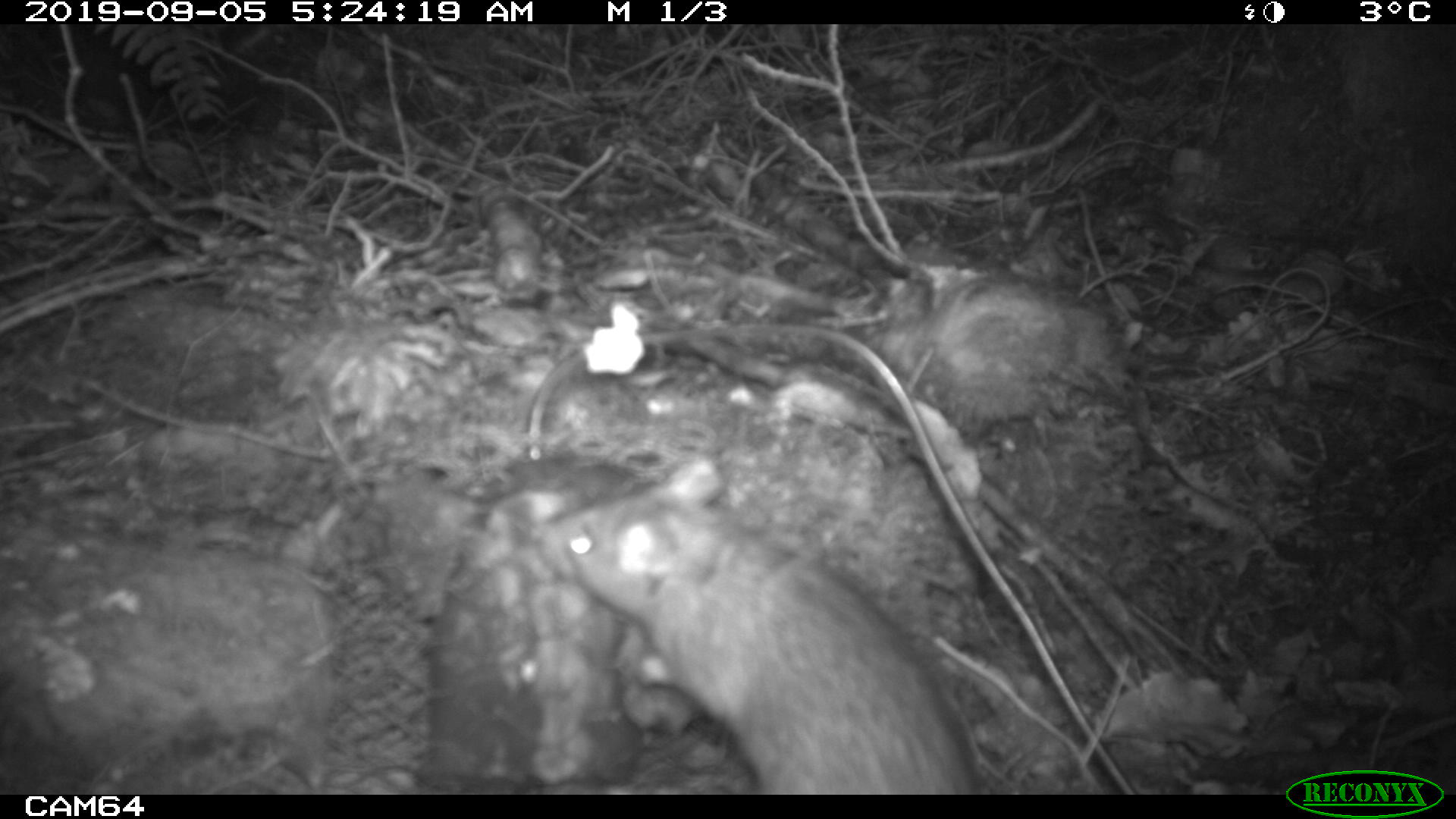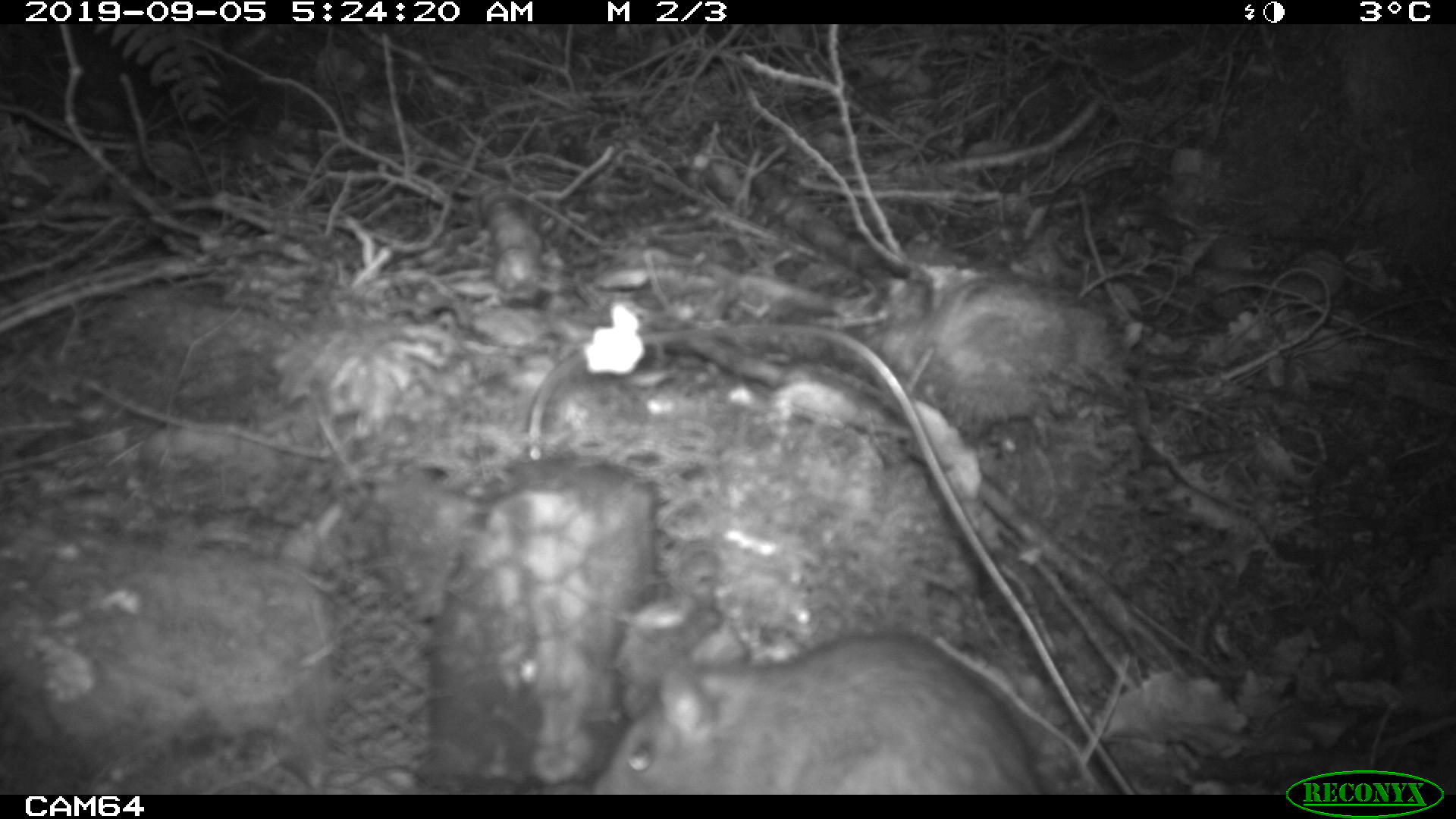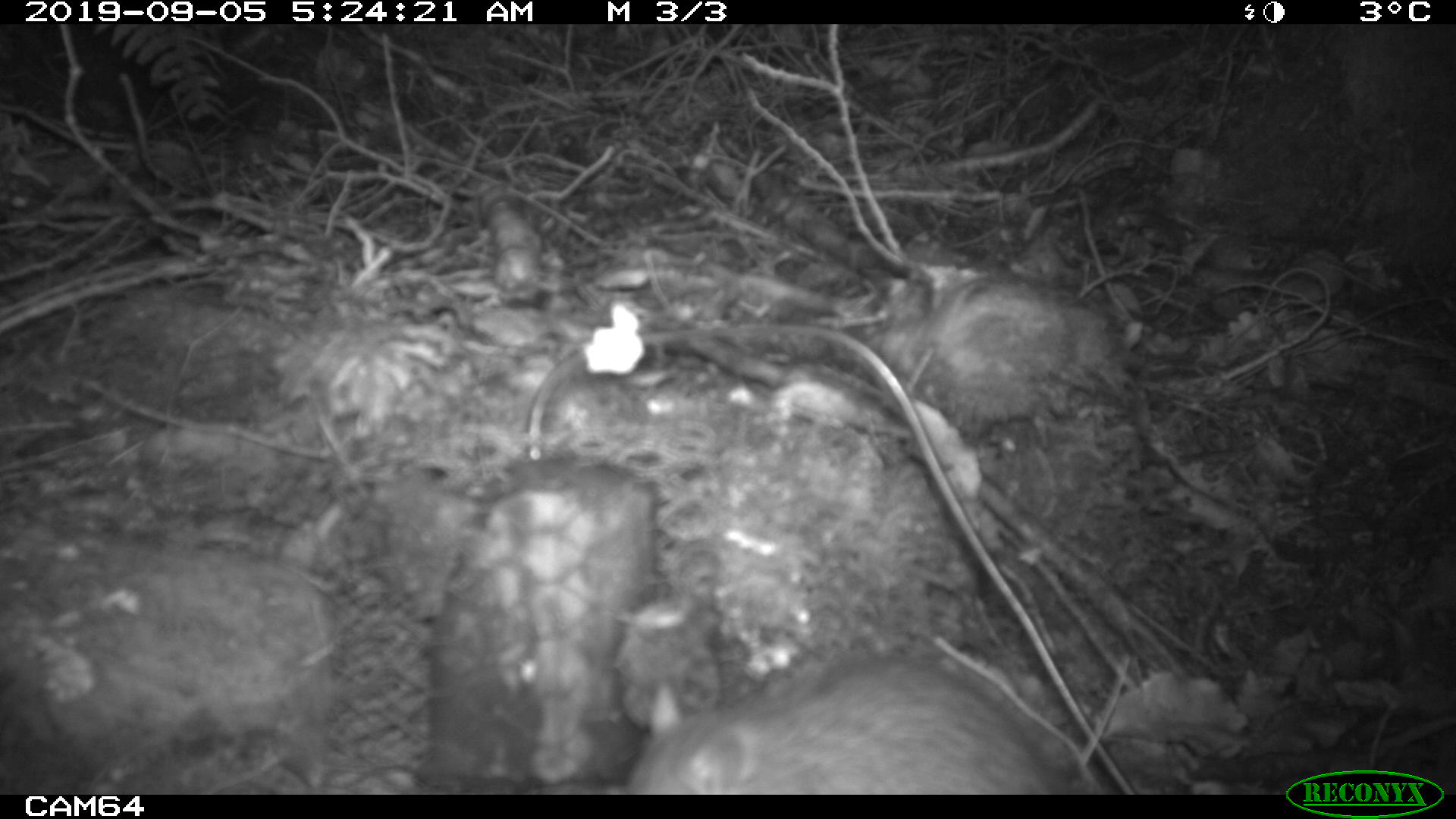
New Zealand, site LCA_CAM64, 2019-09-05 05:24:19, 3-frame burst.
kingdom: Animalia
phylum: Chordata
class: Mammalia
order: Rodentia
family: Muridae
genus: Rattus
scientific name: Rattus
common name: rat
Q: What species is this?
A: Rat (Rattus).